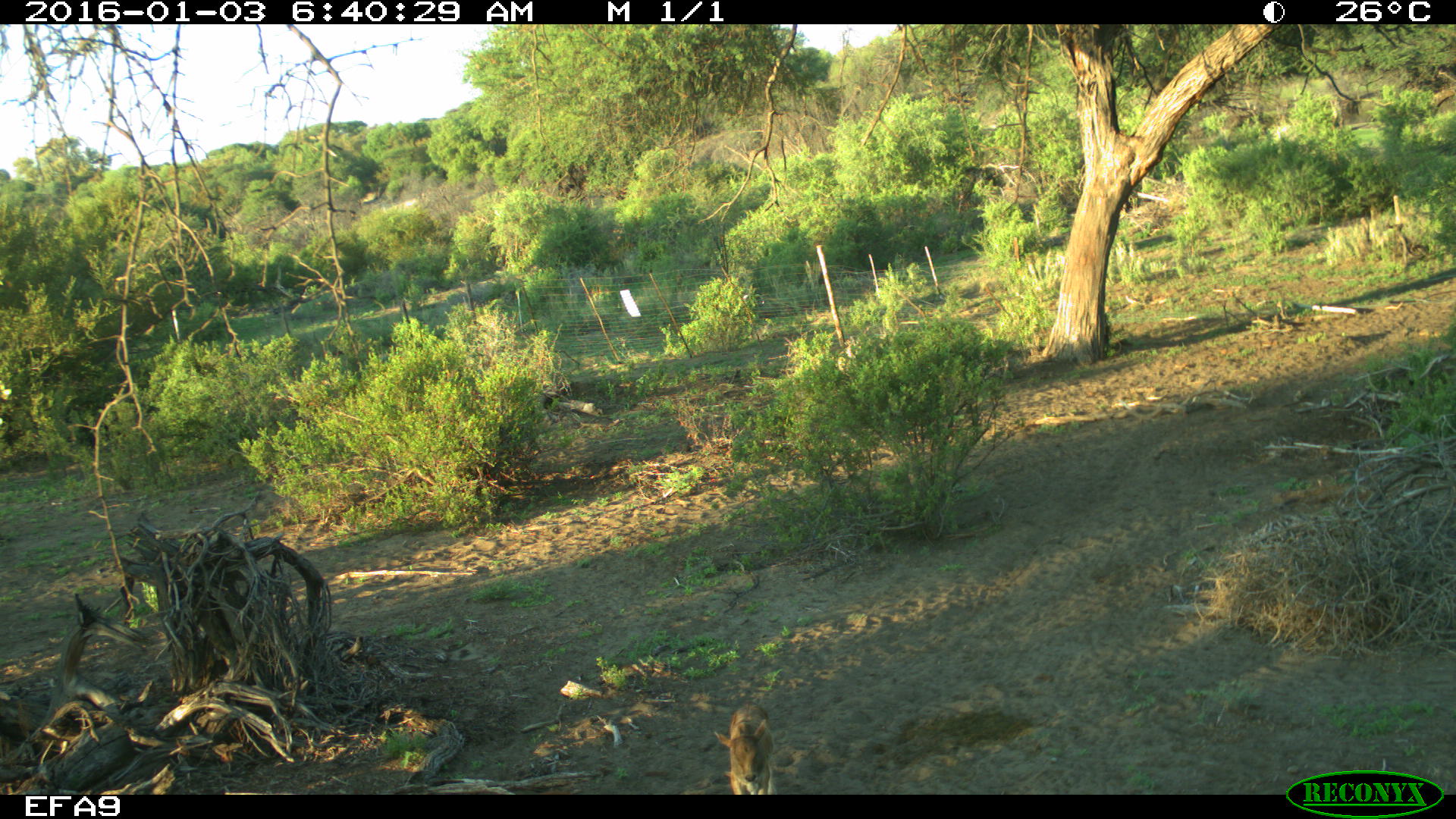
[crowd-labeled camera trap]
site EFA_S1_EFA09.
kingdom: Animalia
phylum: Chordata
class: Mammalia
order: Artiodactyla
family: Bovidae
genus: Raphicerus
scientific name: Raphicerus campestris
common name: steenbok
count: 1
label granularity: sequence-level